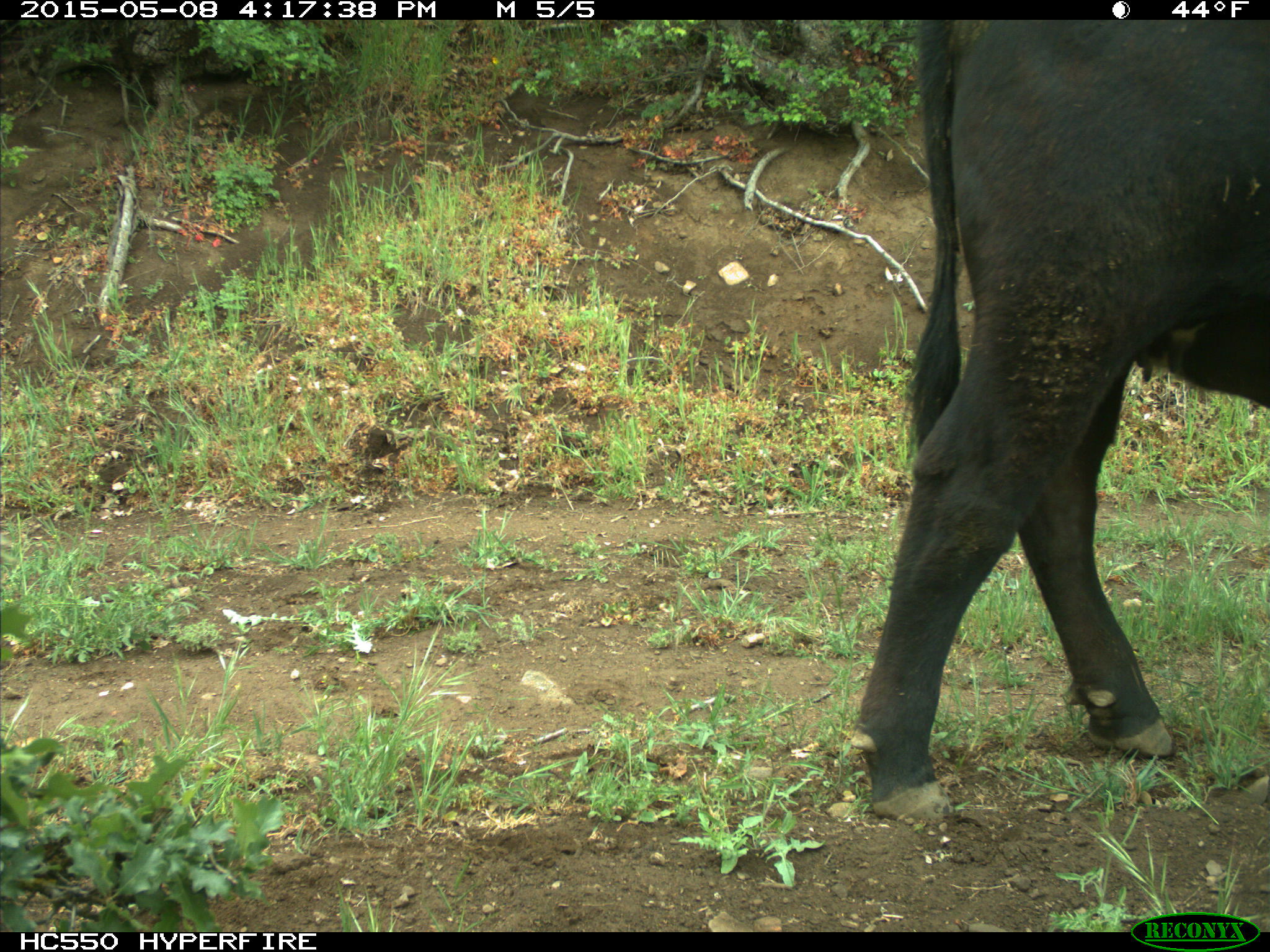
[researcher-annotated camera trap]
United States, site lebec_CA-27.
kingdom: Animalia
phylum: Chordata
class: Mammalia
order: Artiodactyla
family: Bovidae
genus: Bos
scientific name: Bos taurus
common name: domestic cow